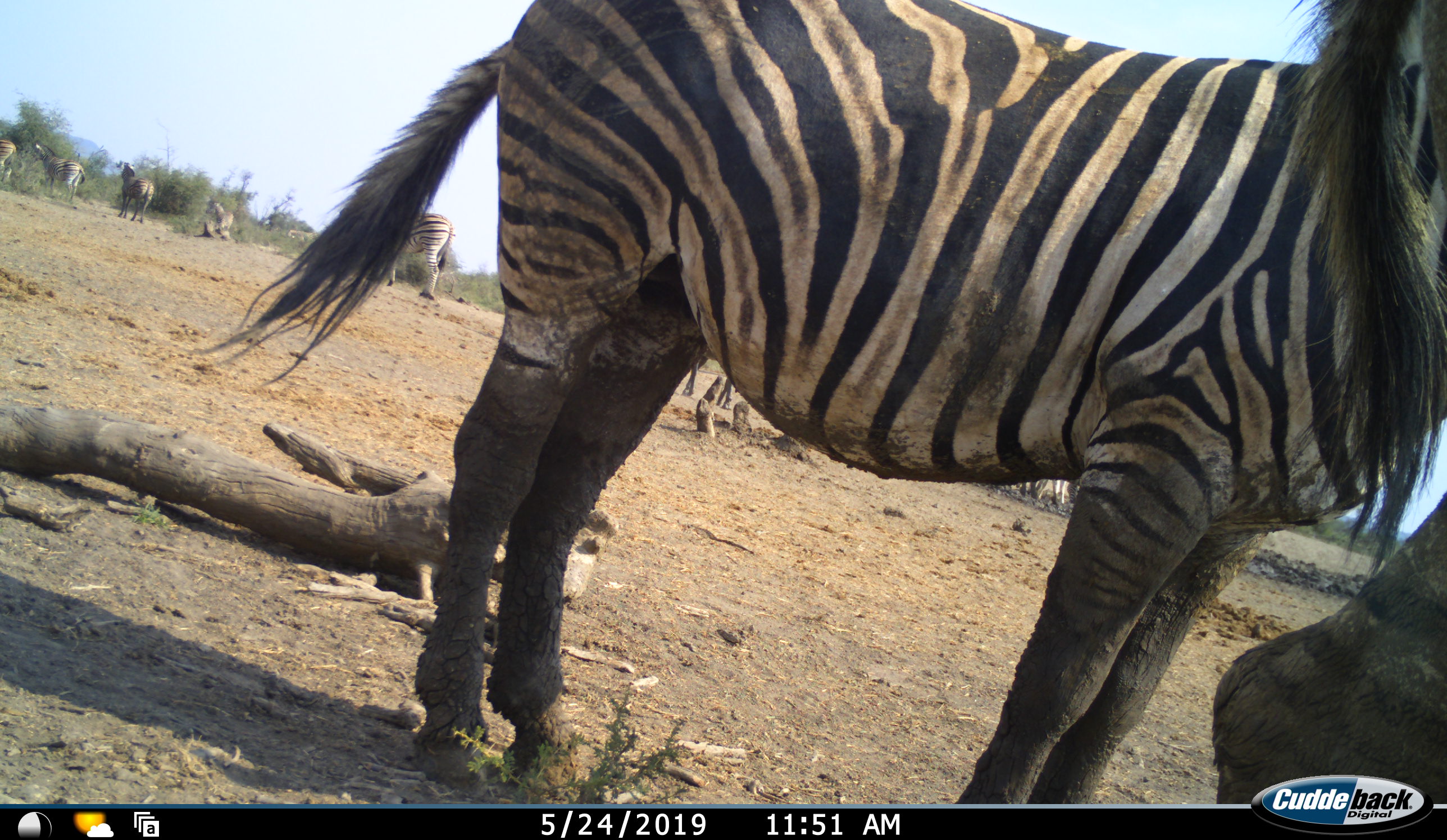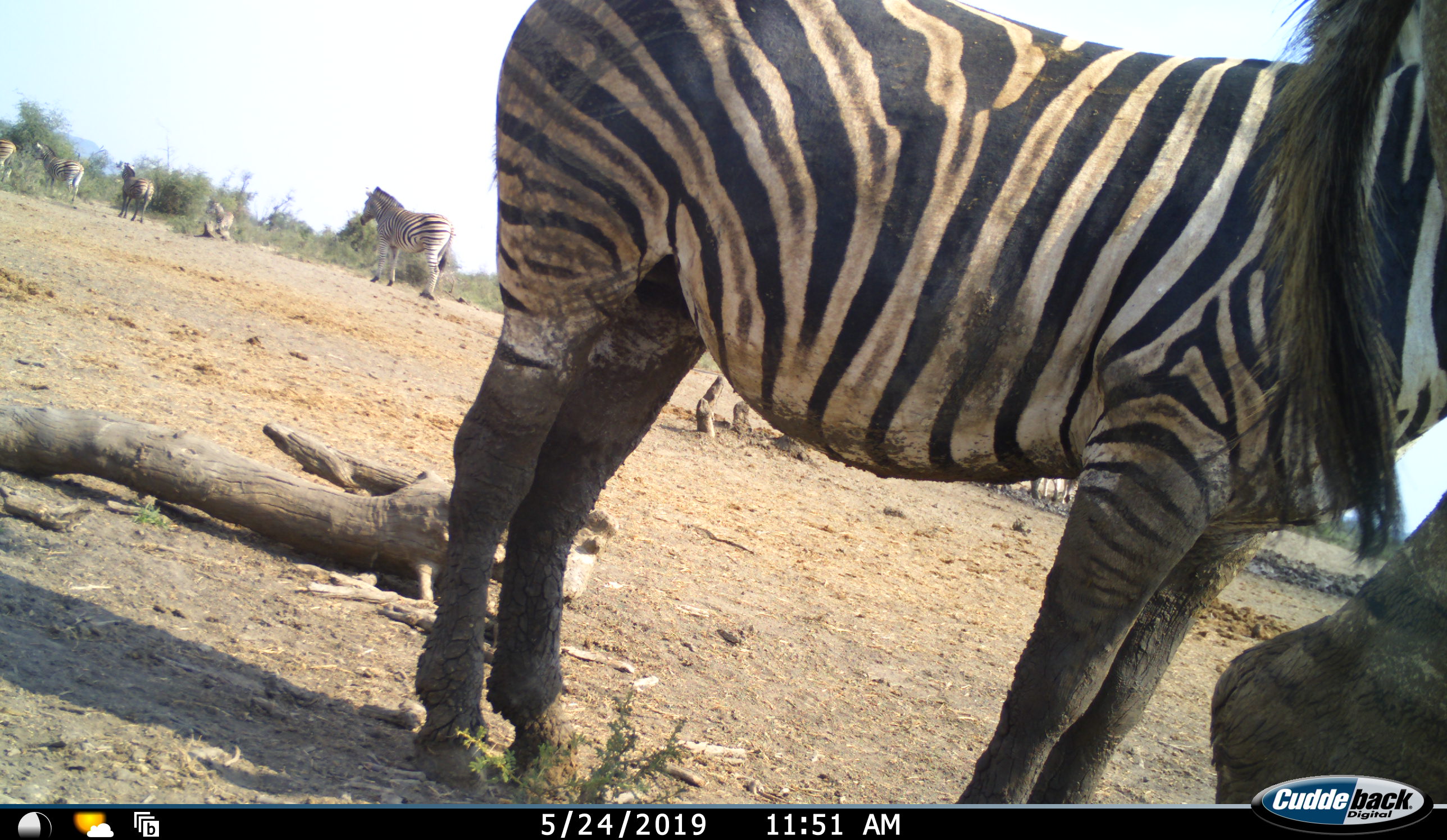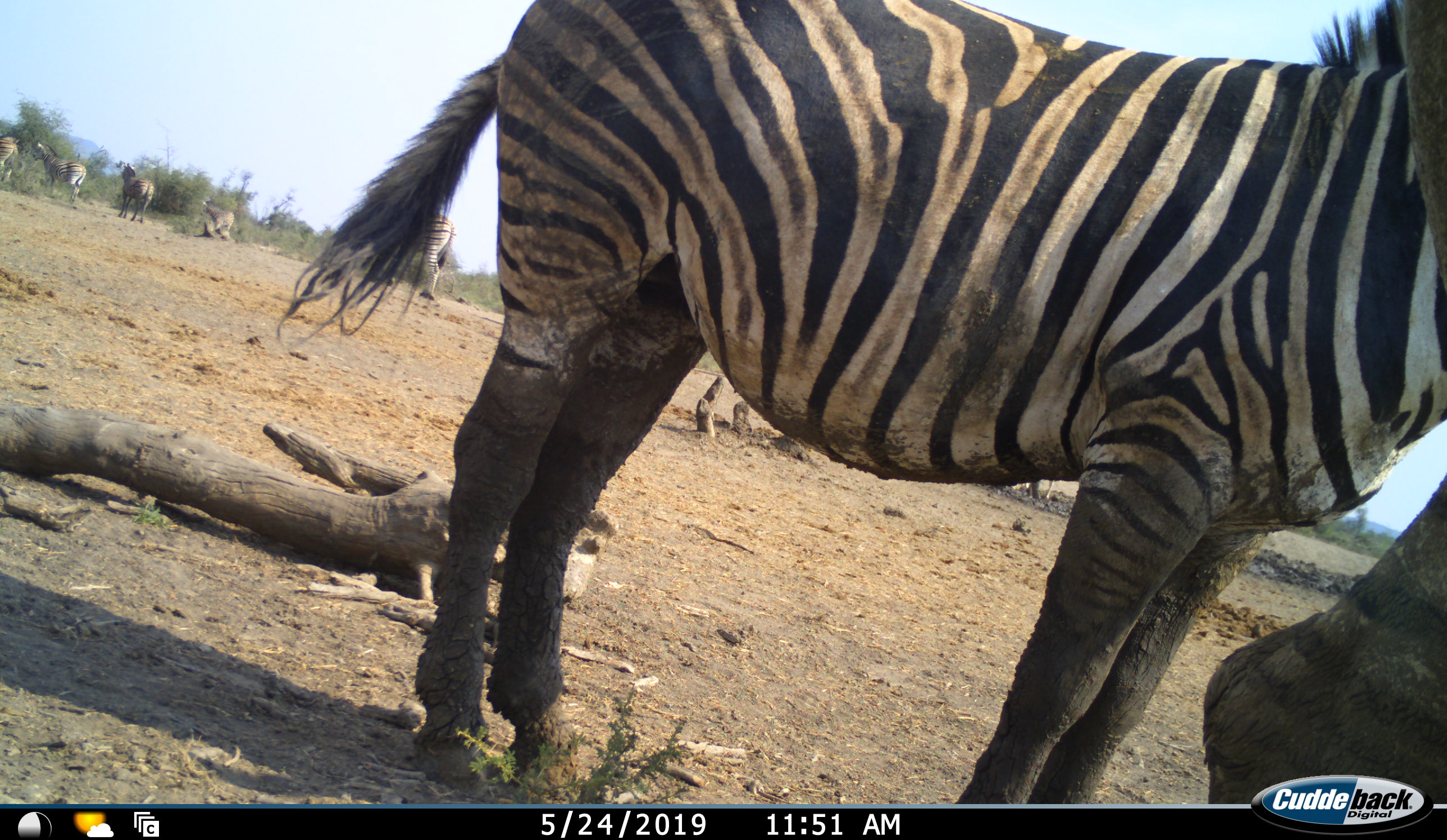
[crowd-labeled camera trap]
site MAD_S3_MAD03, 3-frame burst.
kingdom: Animalia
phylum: Chordata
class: Mammalia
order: Perissodactyla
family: Equidae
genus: Equus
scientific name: Equus quagga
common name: plains zebra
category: zebraplains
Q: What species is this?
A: Zebraplains (plains zebra) (Equus quagga).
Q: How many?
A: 6.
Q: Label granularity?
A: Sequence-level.